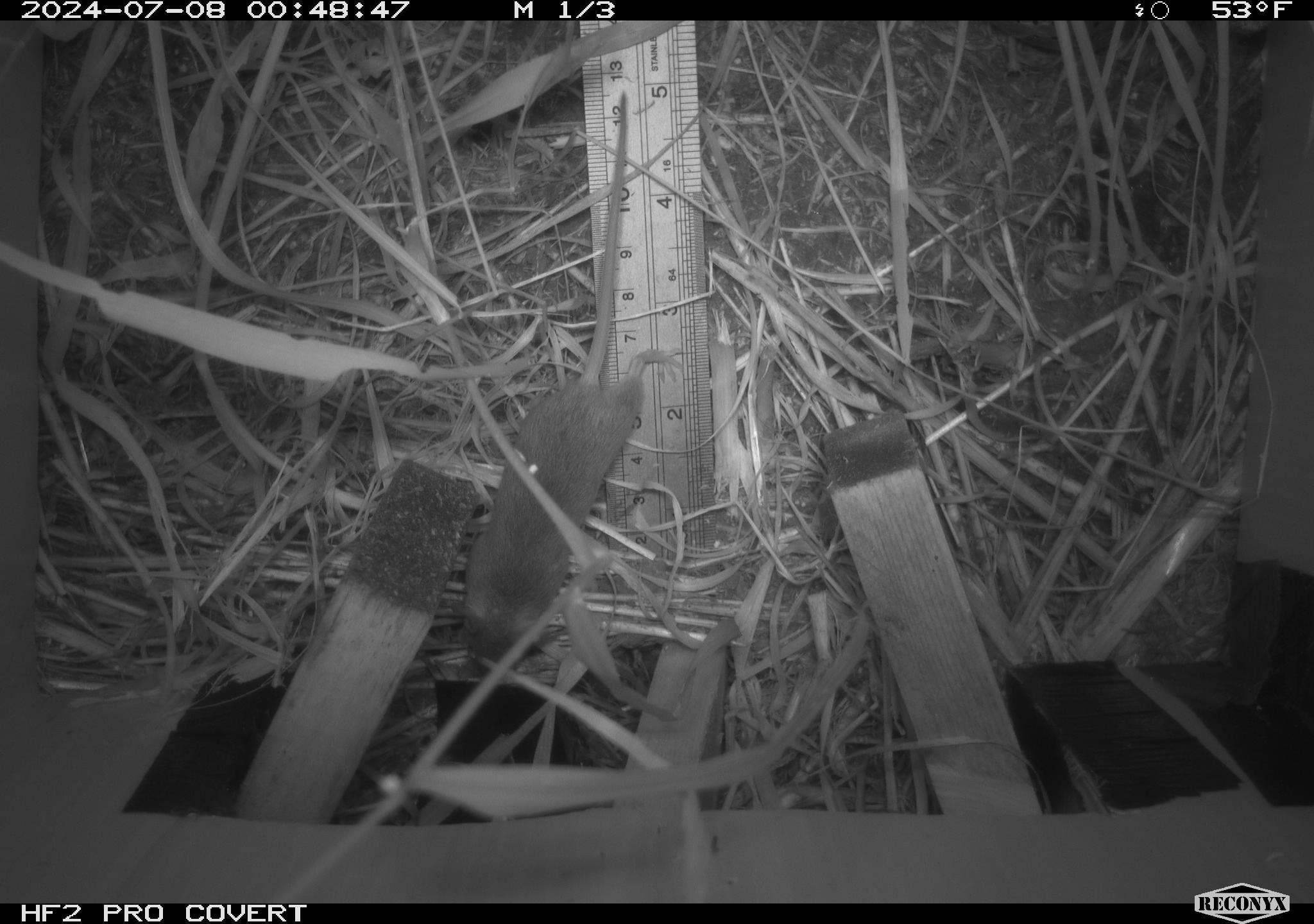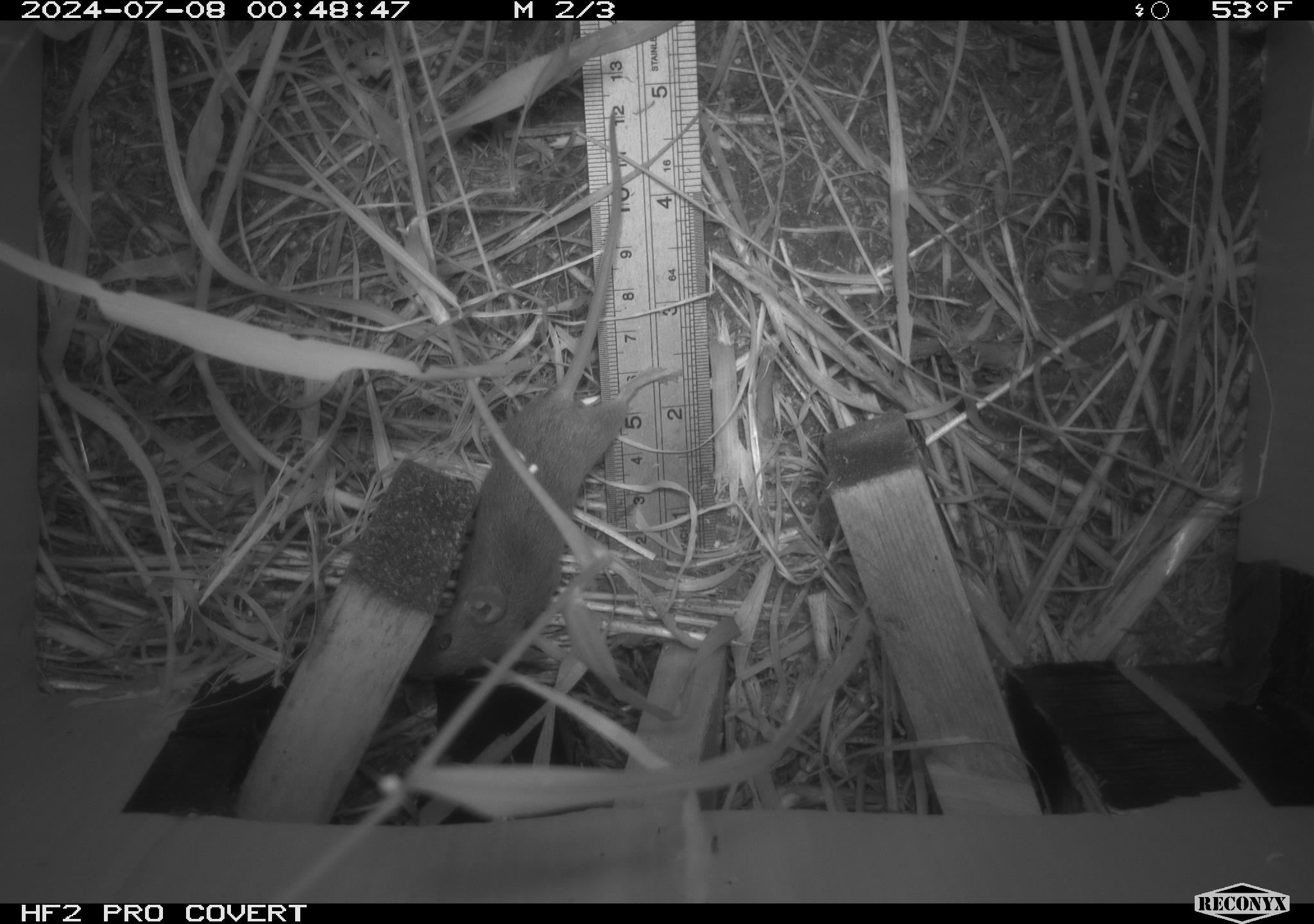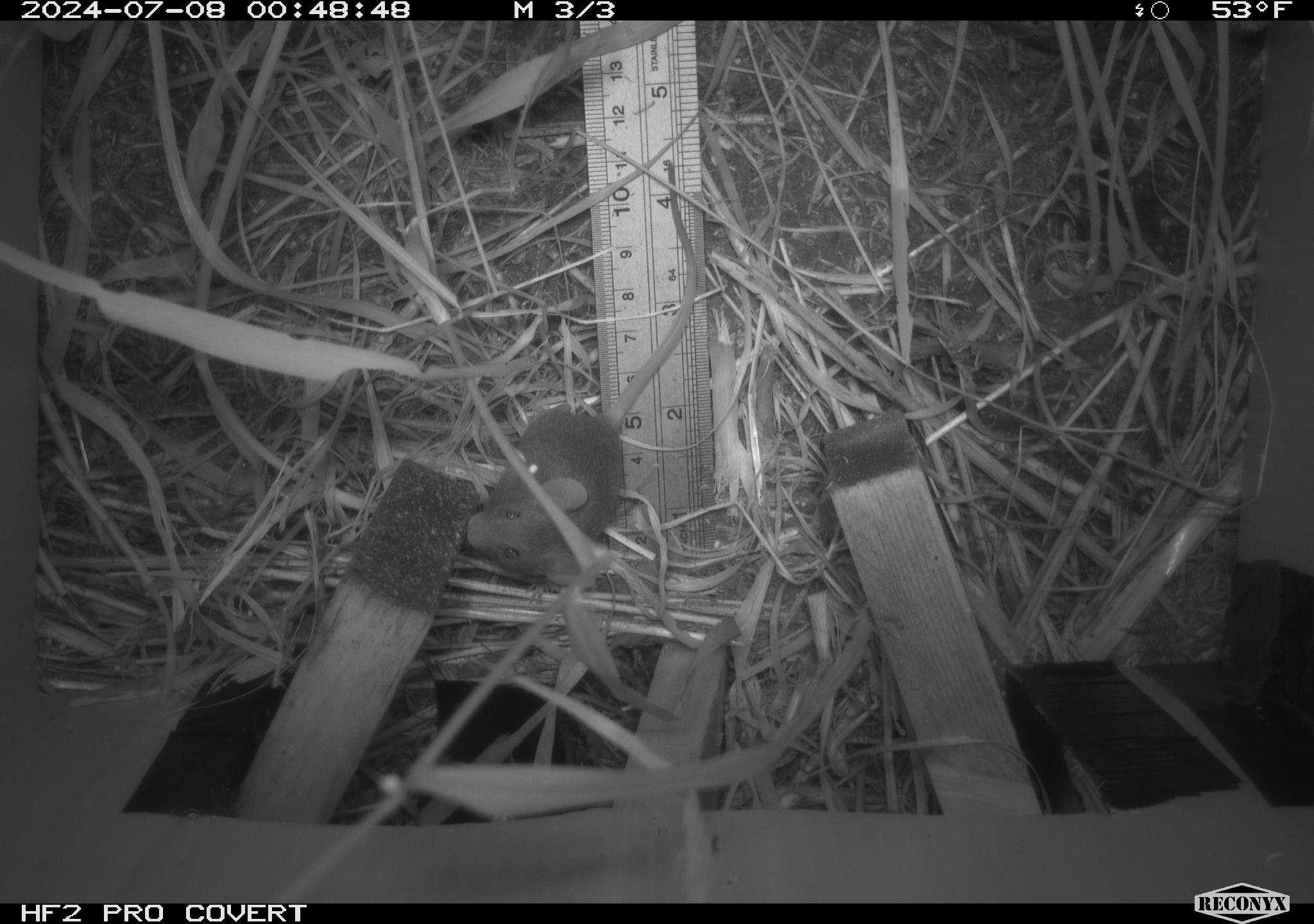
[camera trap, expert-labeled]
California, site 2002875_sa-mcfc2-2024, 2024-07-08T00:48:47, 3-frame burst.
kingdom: Animalia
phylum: Chordata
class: Mammalia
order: Rodentia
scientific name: Rodentia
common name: rodent